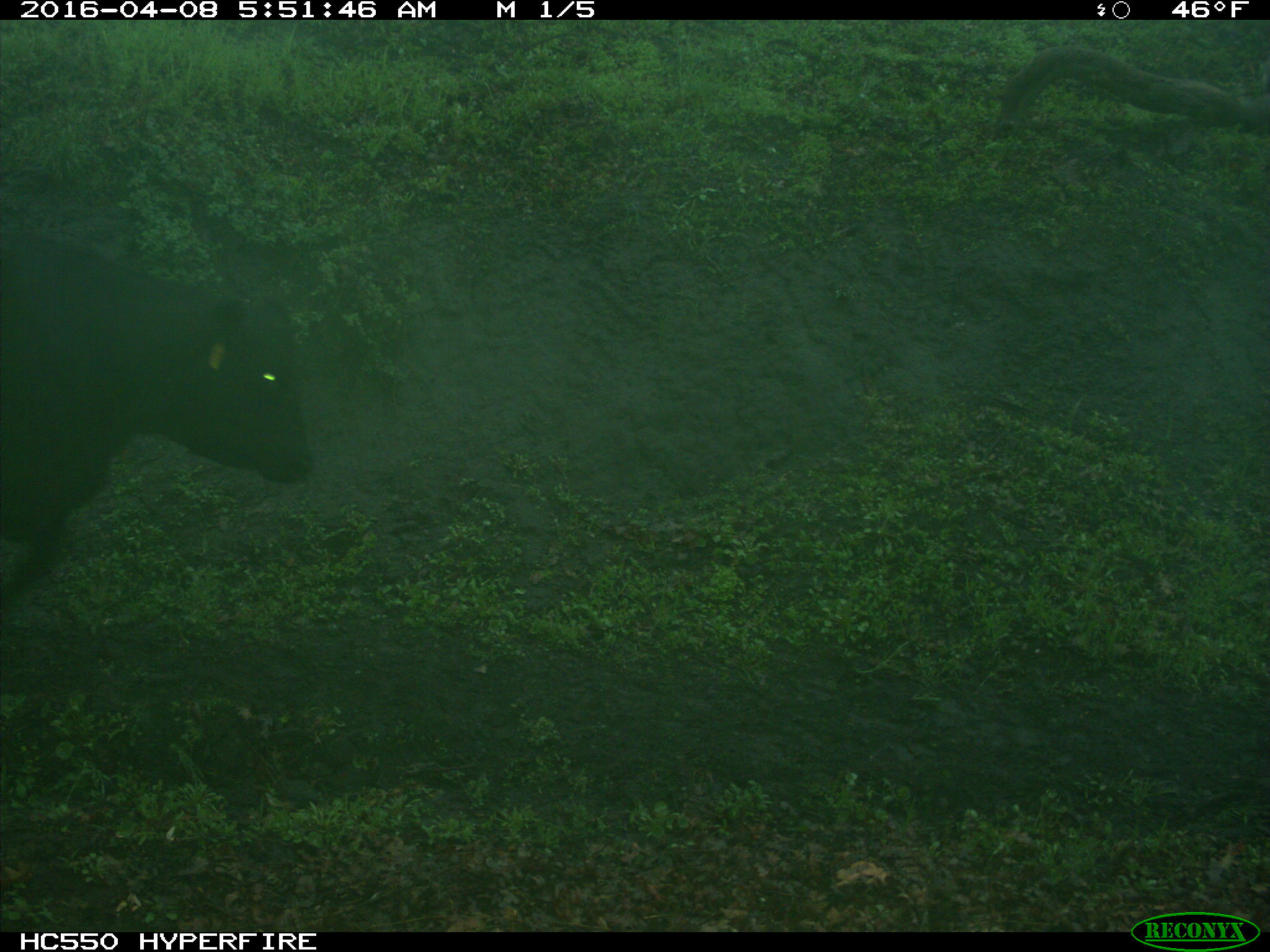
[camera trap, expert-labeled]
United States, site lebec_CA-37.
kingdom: Animalia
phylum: Chordata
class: Mammalia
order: Artiodactyla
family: Bovidae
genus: Bos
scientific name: Bos taurus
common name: domestic cow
Bos taurus (domestic cow).